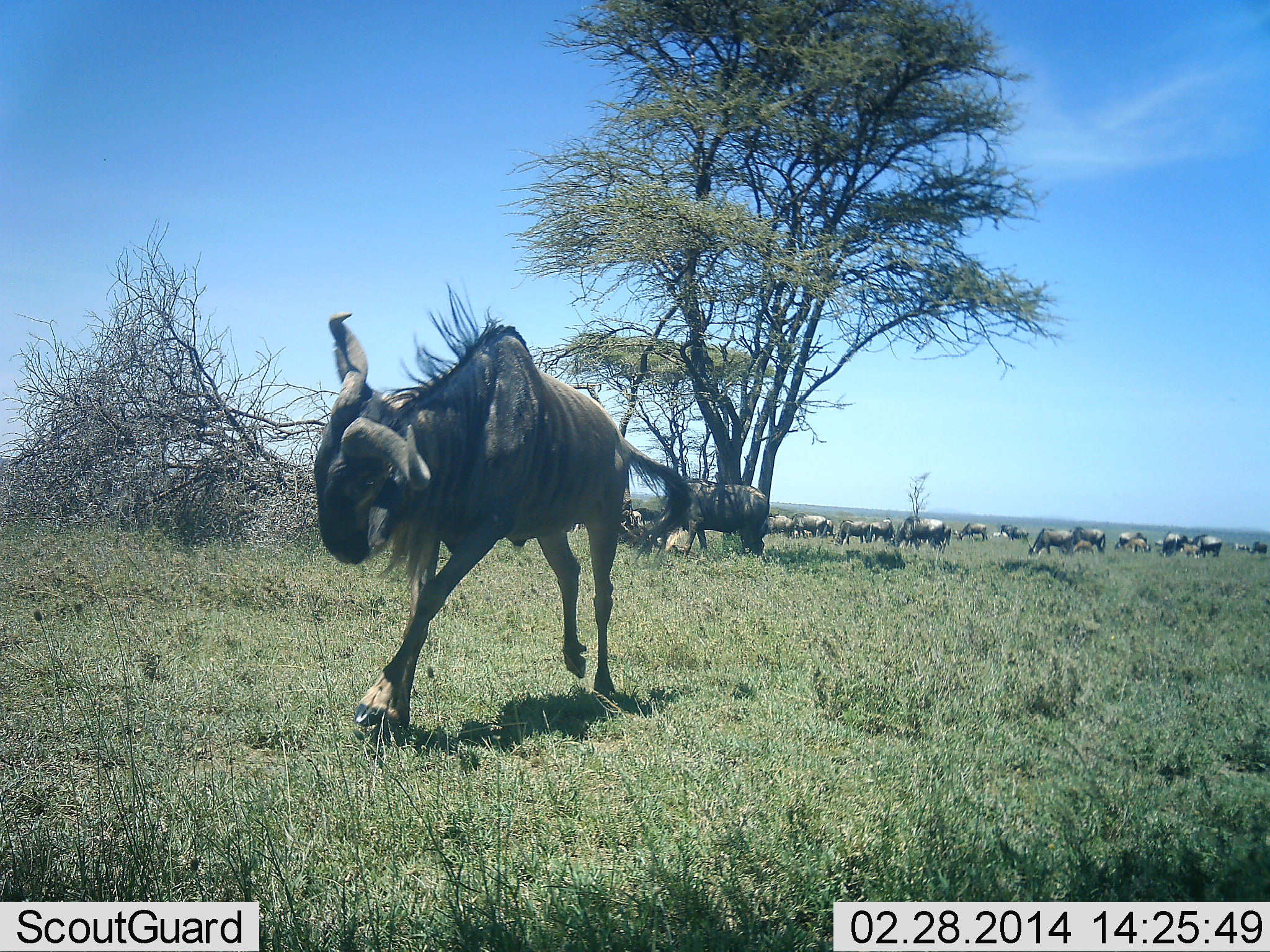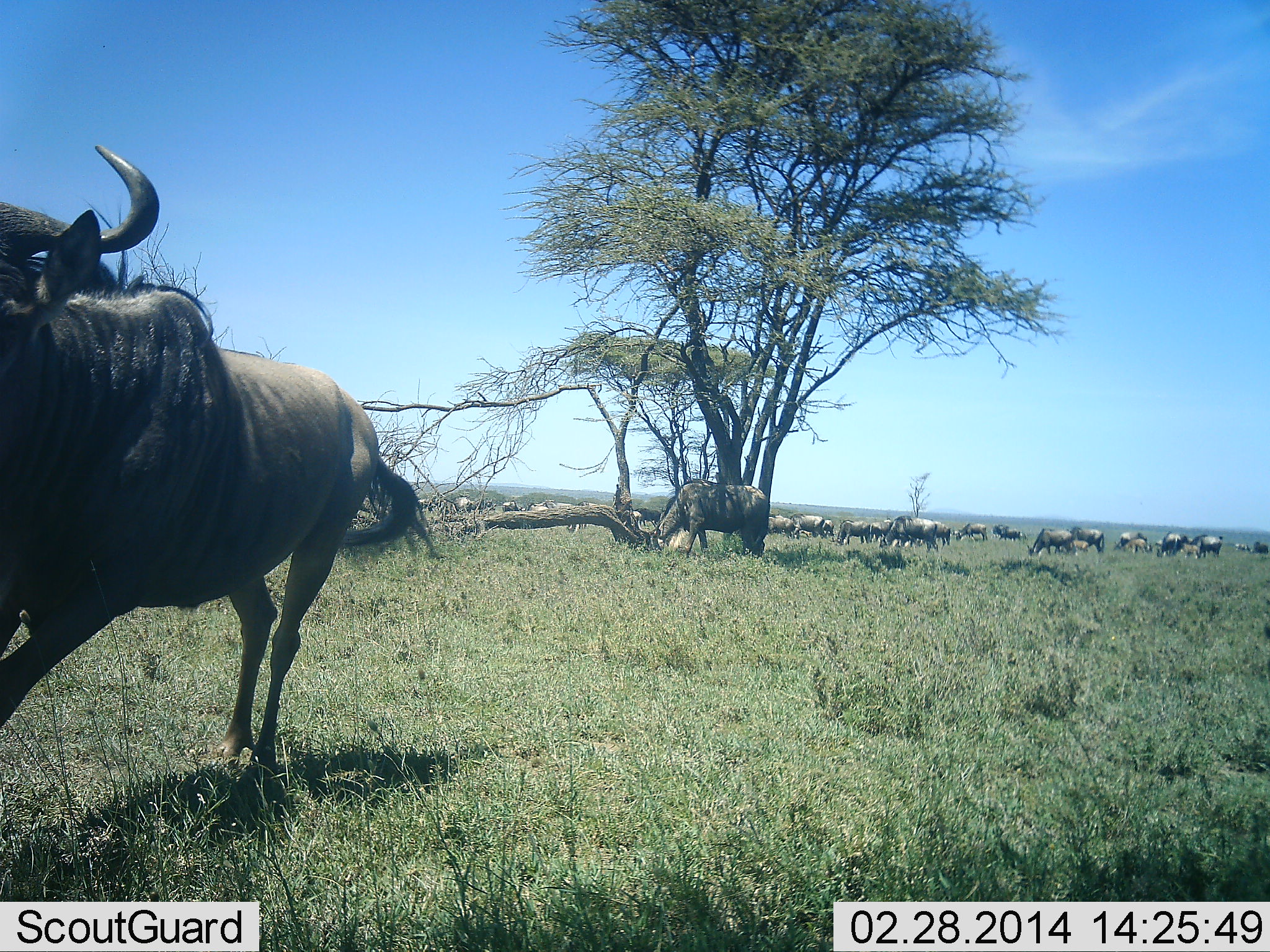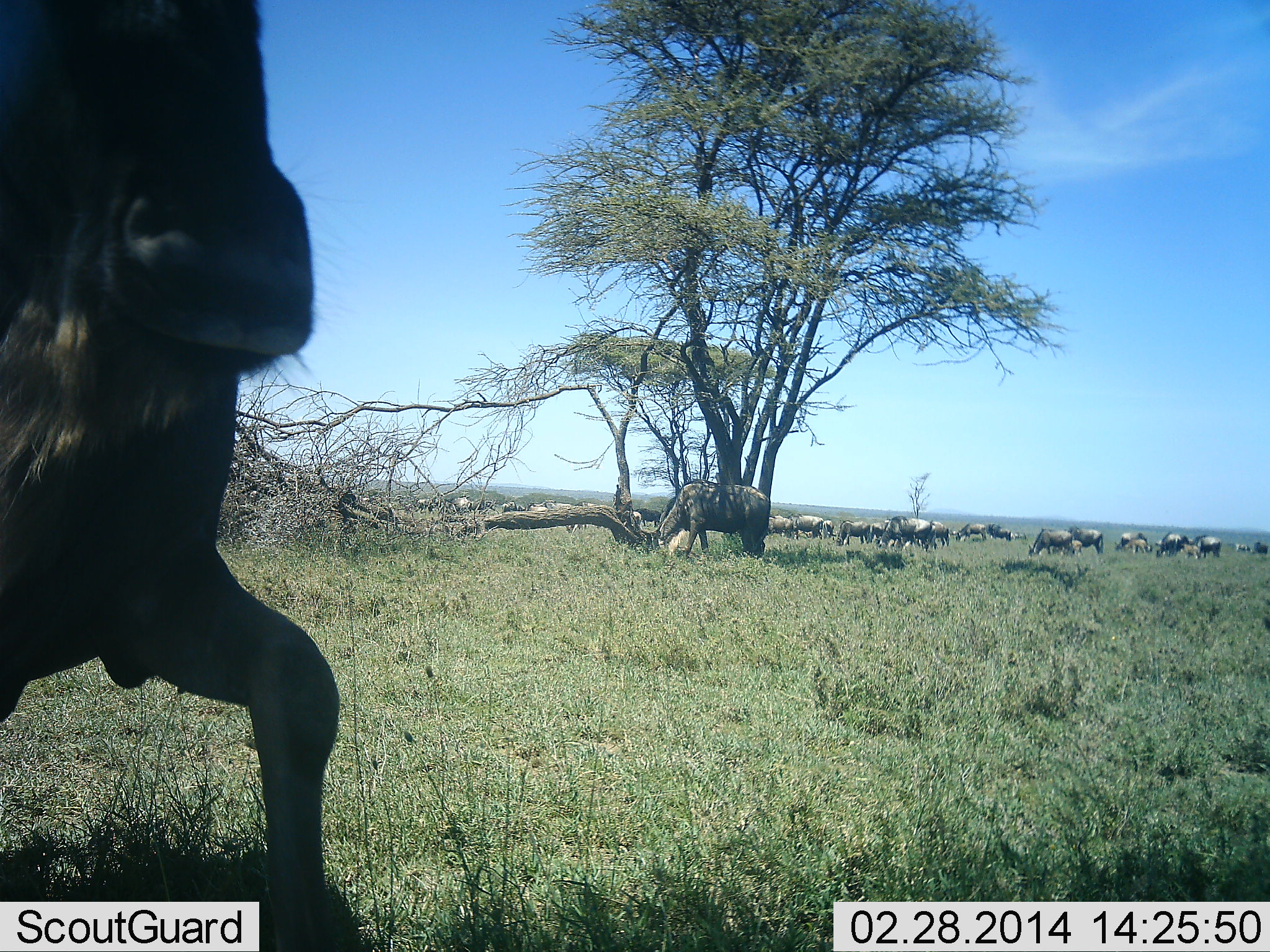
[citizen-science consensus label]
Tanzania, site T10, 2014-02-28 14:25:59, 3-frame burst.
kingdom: Animalia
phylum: Chordata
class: Mammalia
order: Artiodactyla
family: Bovidae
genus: Connochaetes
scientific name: Connochaetes taurinus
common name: blue wildebeest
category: wildebeest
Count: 11-50.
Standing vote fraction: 30%.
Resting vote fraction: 0%.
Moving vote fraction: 80%.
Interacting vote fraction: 10%.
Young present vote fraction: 20%.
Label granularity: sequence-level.